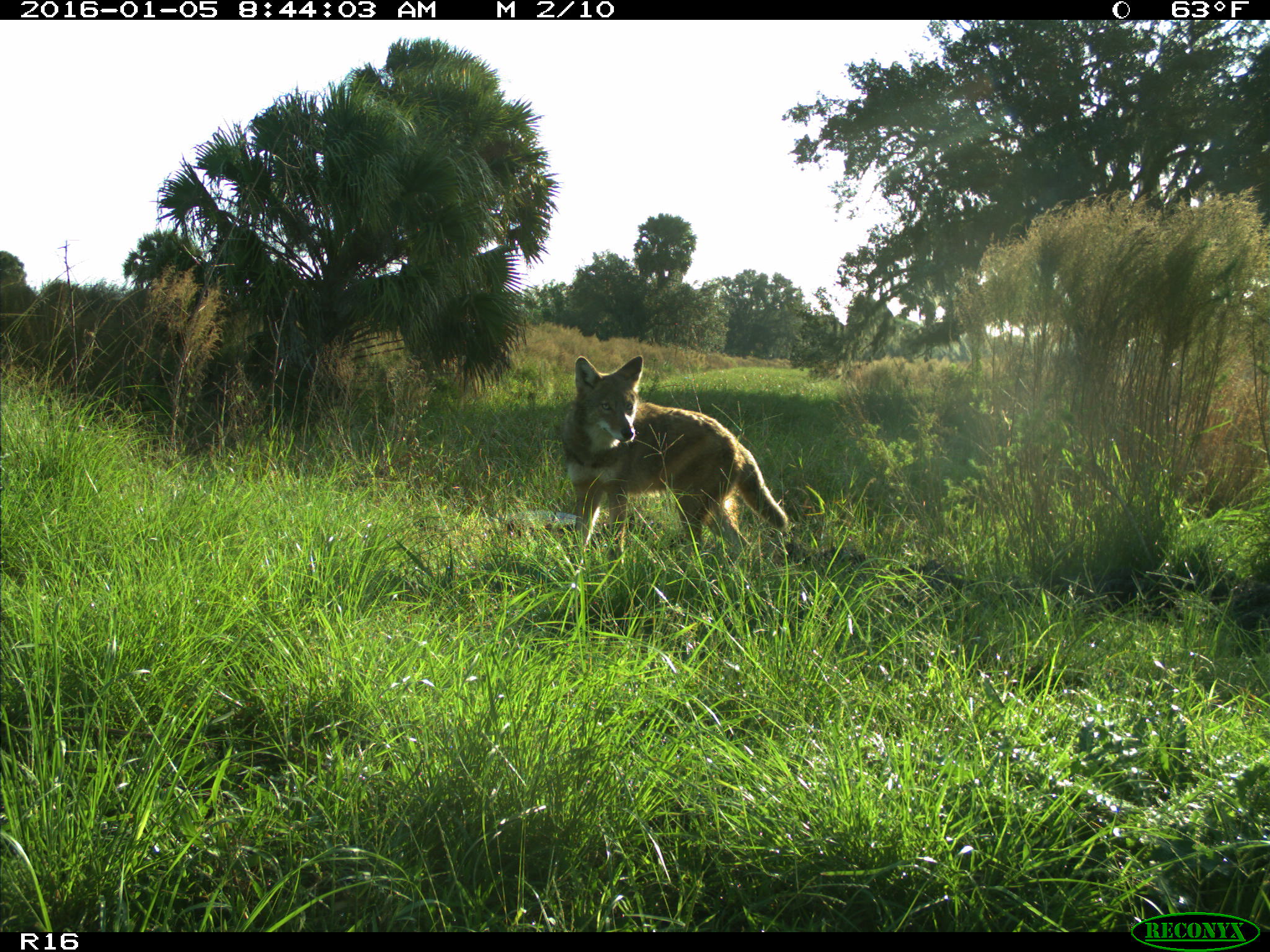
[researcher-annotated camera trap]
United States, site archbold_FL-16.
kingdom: Animalia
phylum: Chordata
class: Mammalia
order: Carnivora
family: Canidae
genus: Canis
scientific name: Canis latrans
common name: coyote